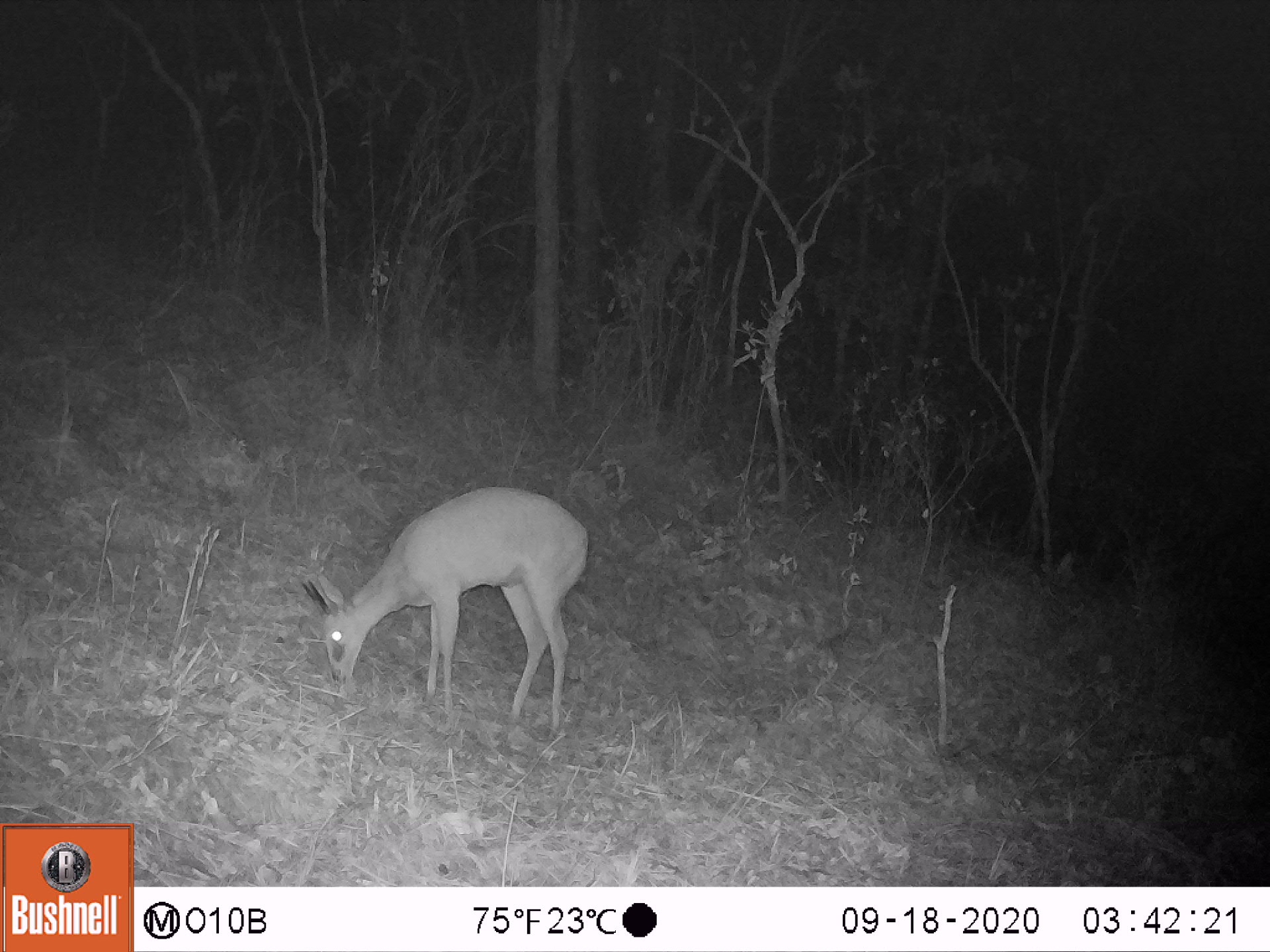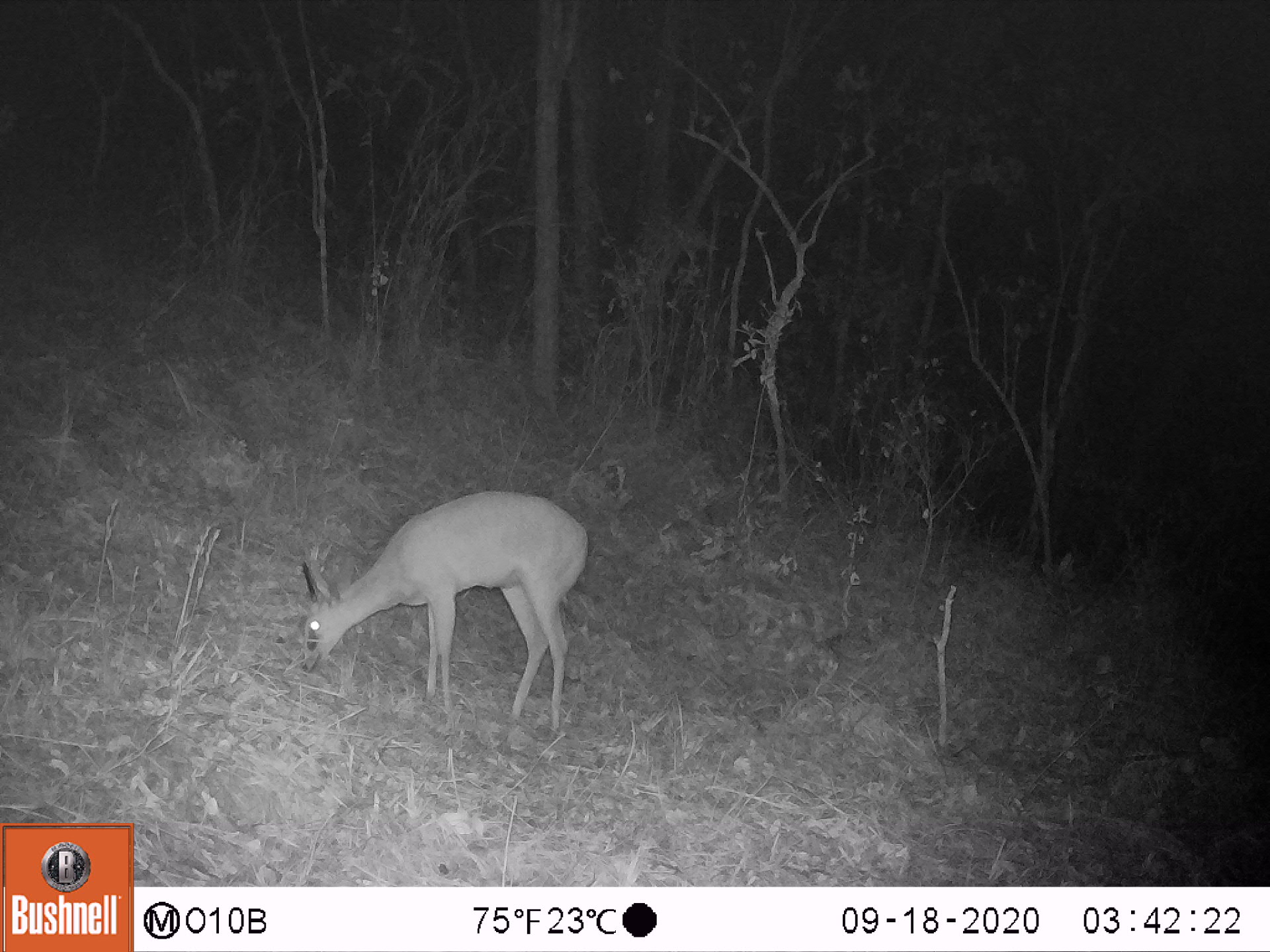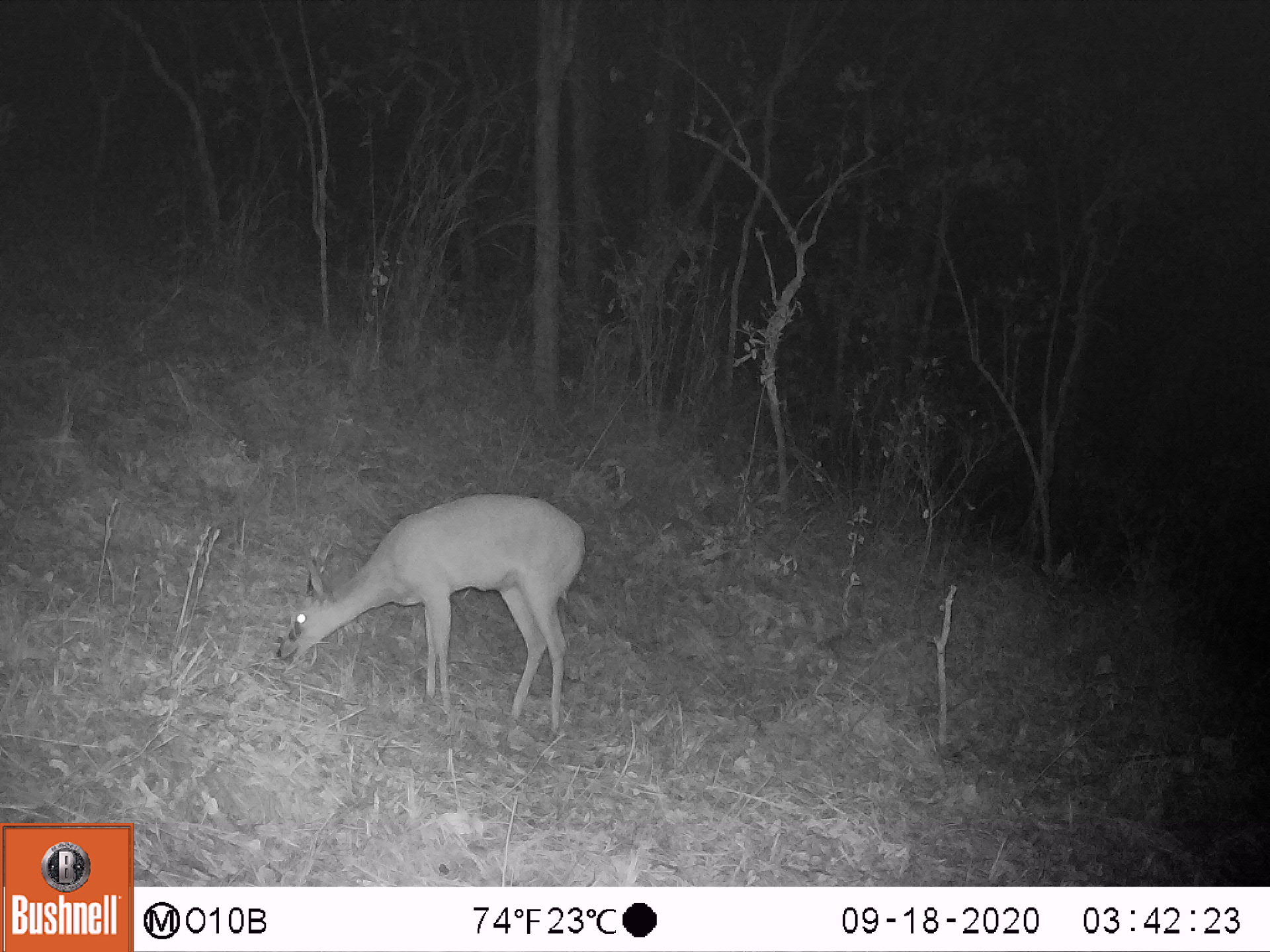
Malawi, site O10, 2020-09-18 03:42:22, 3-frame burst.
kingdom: Animalia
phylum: Chordata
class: Mammalia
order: Artiodactyla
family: Bovidae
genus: Sylvicapra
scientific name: Sylvicapra grimmia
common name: common duiker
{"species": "common duiker (Sylvicapra grimmia)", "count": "1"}